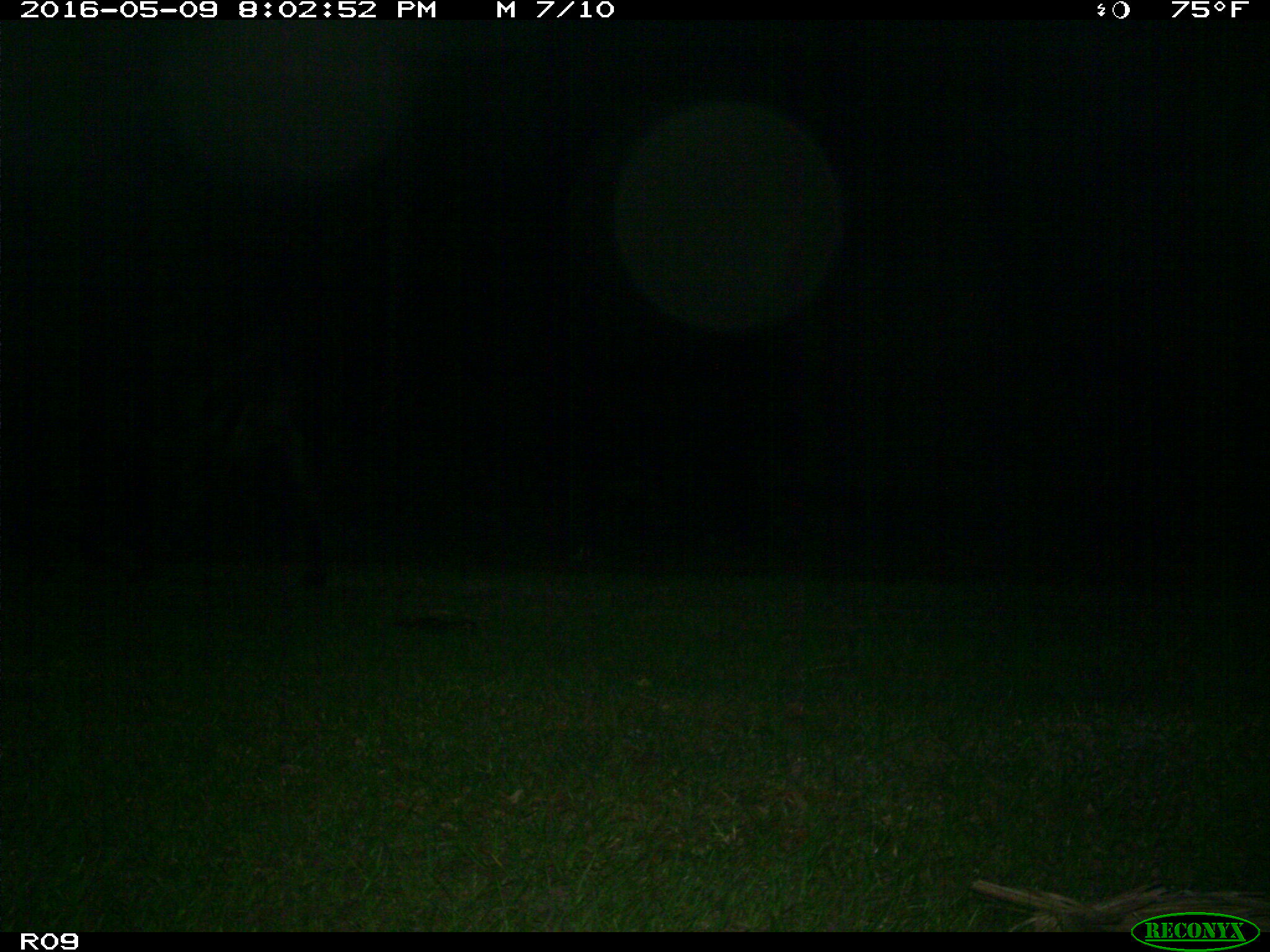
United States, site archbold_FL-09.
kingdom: Animalia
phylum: Chordata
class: Mammalia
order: Artiodactyla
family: Bovidae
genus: Bos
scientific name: Bos taurus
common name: domestic cow